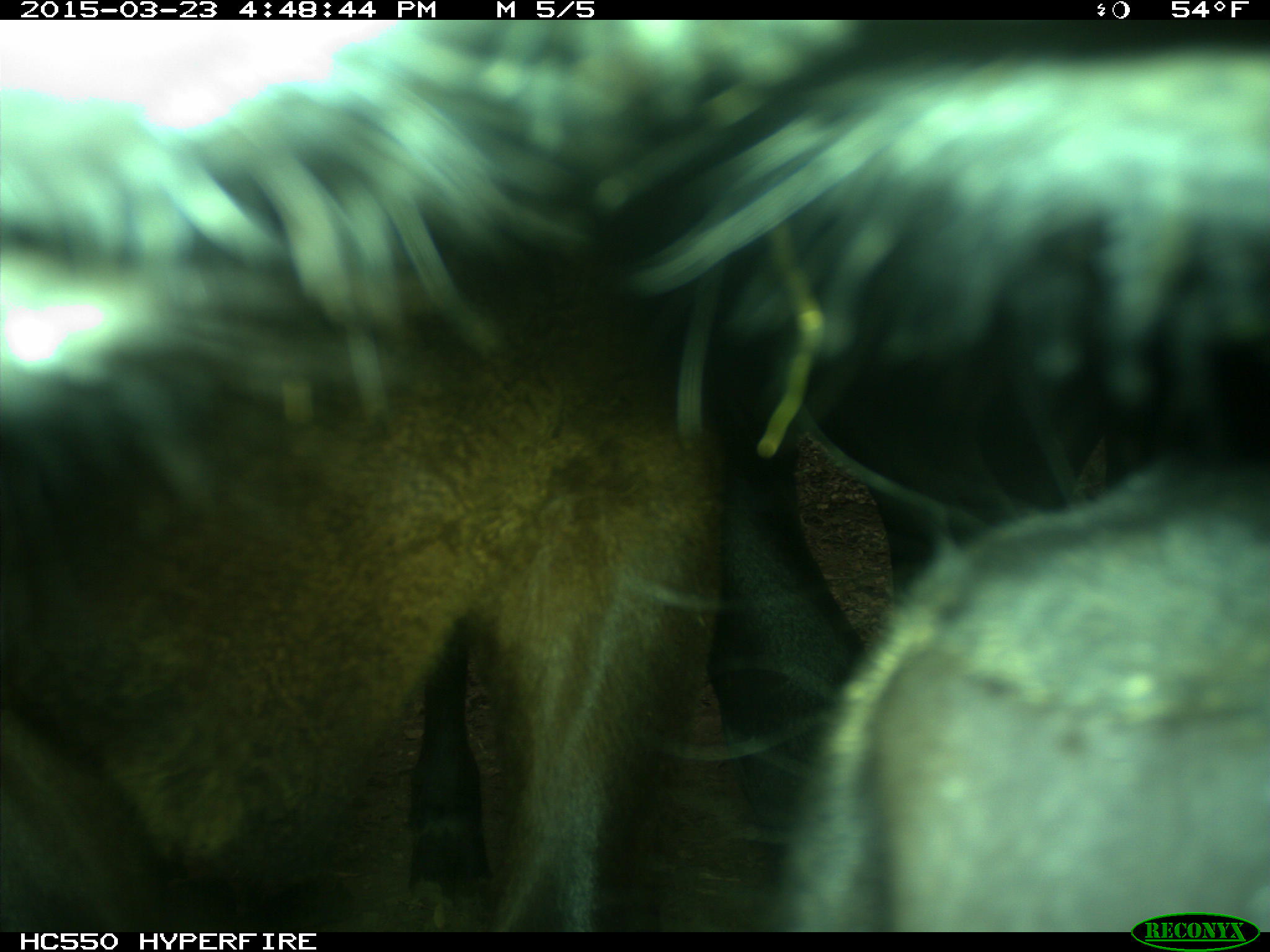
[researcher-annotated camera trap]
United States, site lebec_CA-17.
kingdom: Animalia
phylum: Chordata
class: Mammalia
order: Artiodactyla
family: Bovidae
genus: Bos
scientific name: Bos taurus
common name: domestic cow